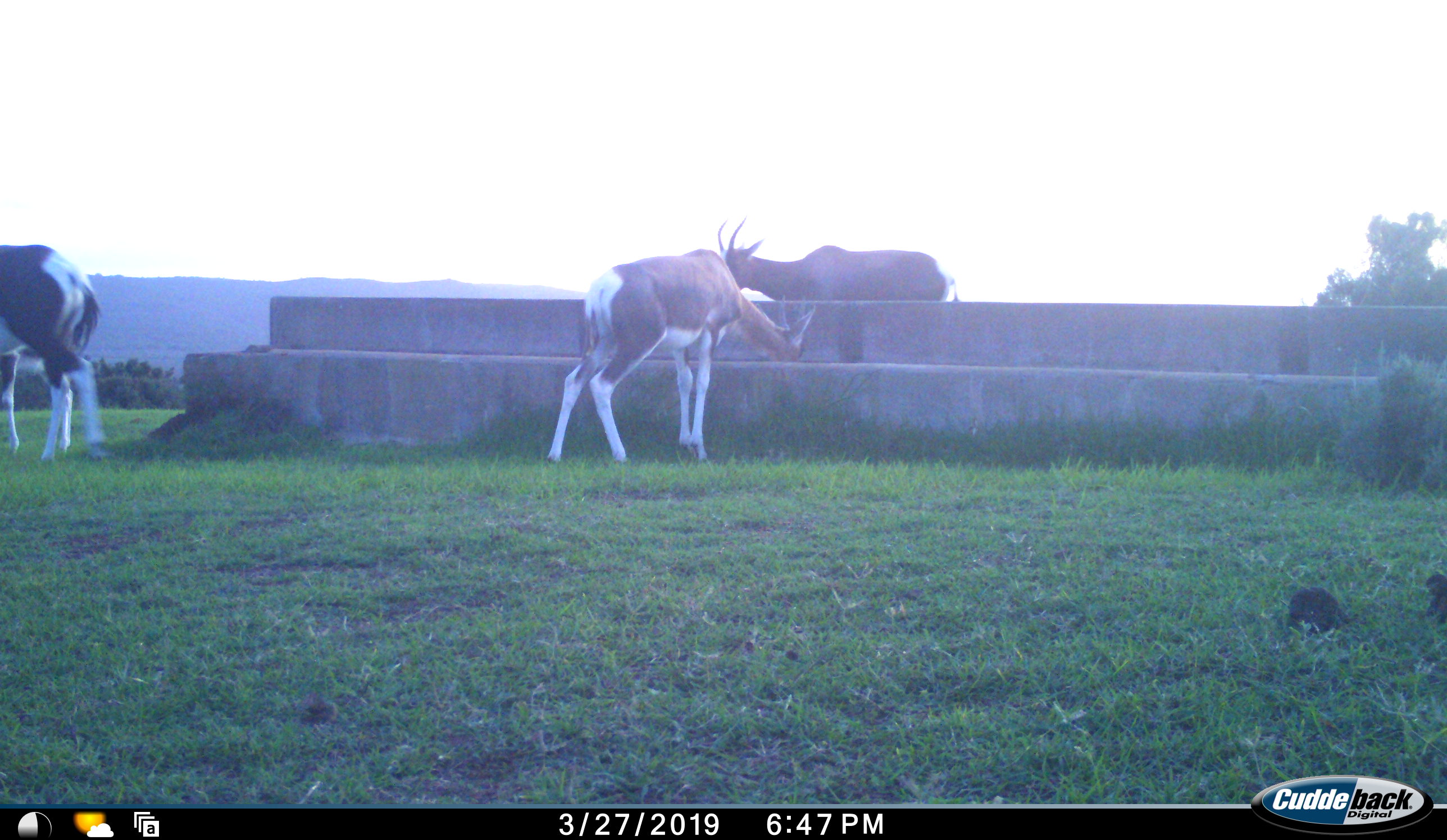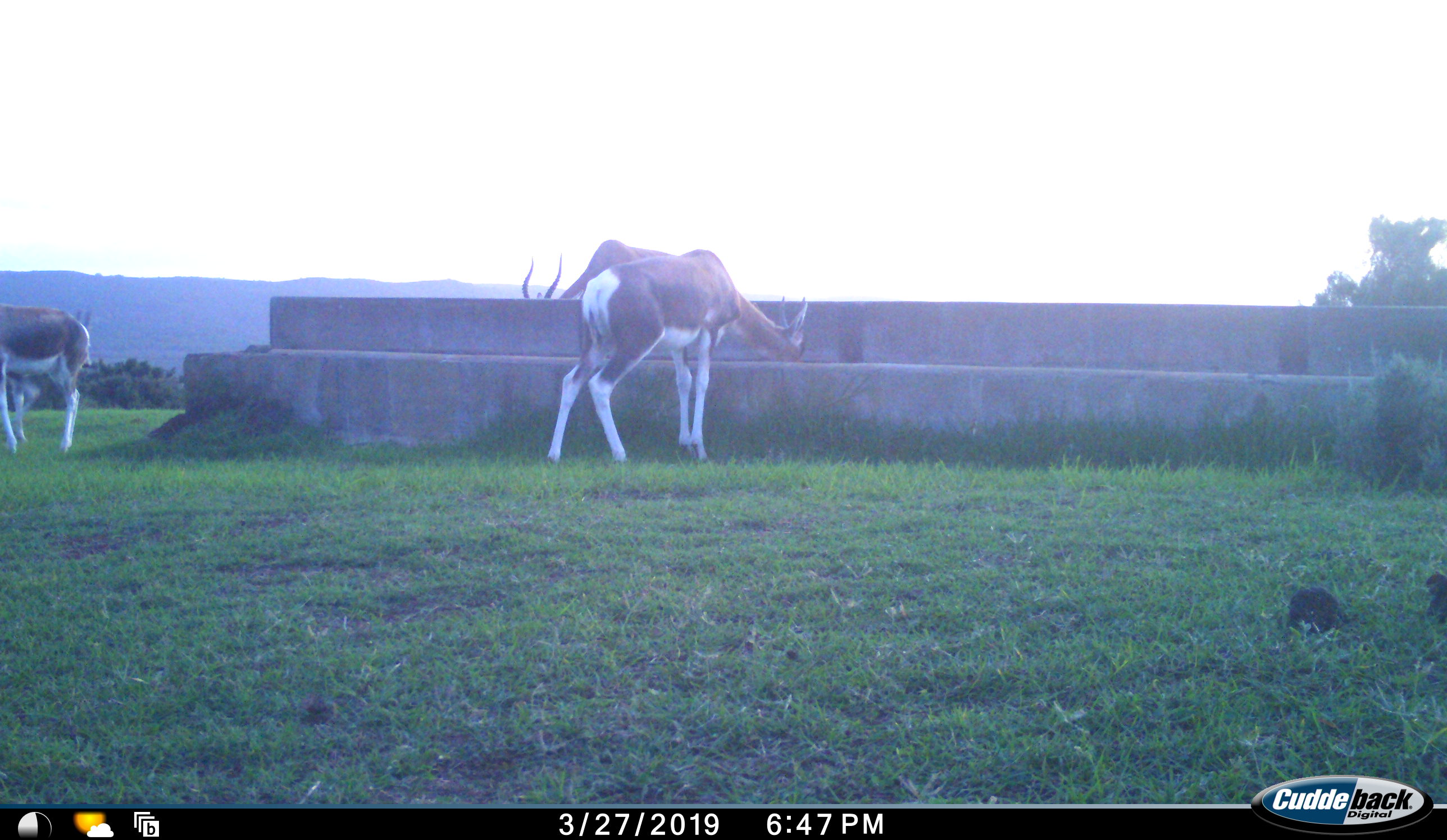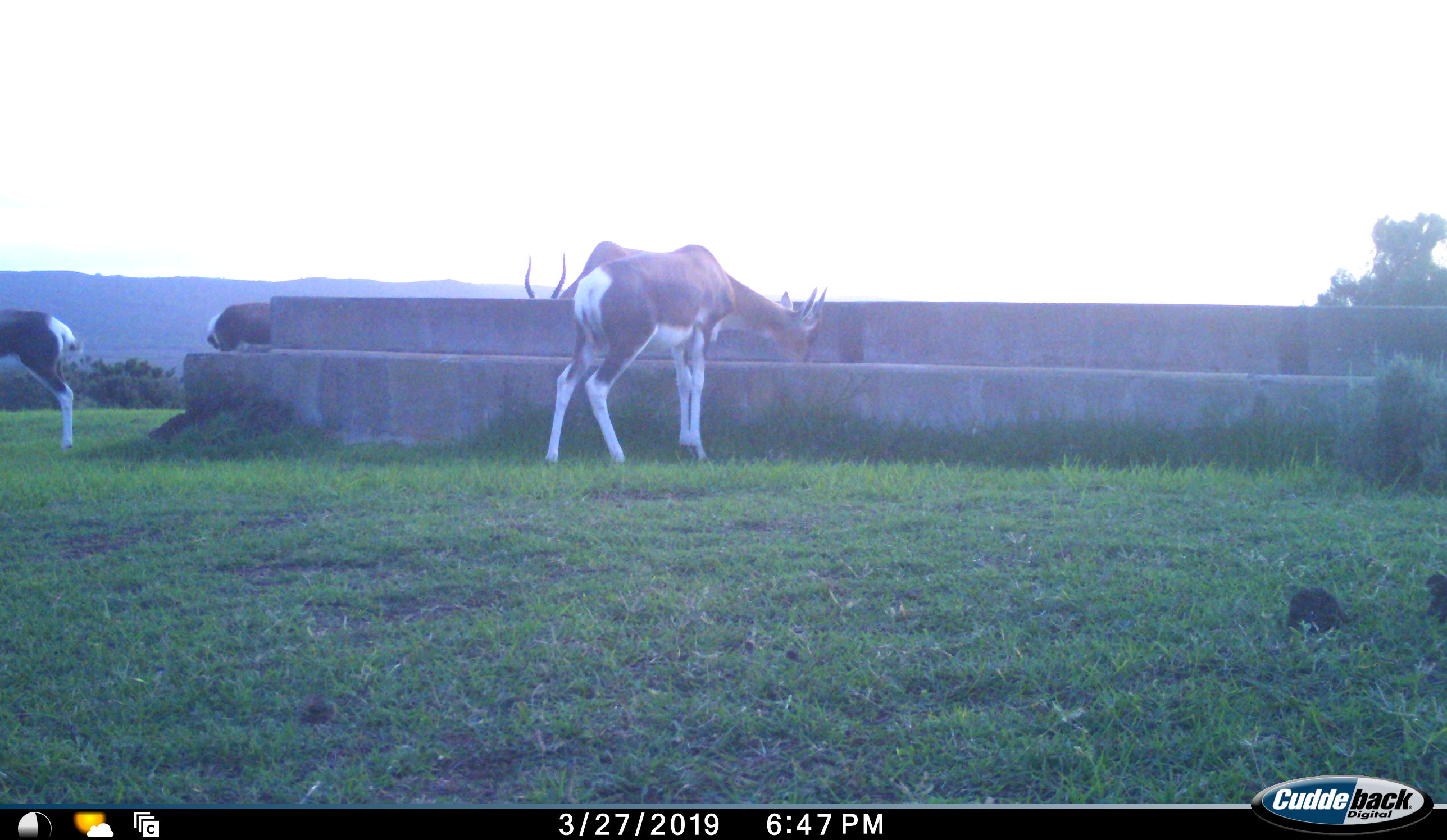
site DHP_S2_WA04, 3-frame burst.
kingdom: Animalia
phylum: Chordata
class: Mammalia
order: Artiodactyla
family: Bovidae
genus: Damaliscus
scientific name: Damaliscus pygargus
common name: bontebok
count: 4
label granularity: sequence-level